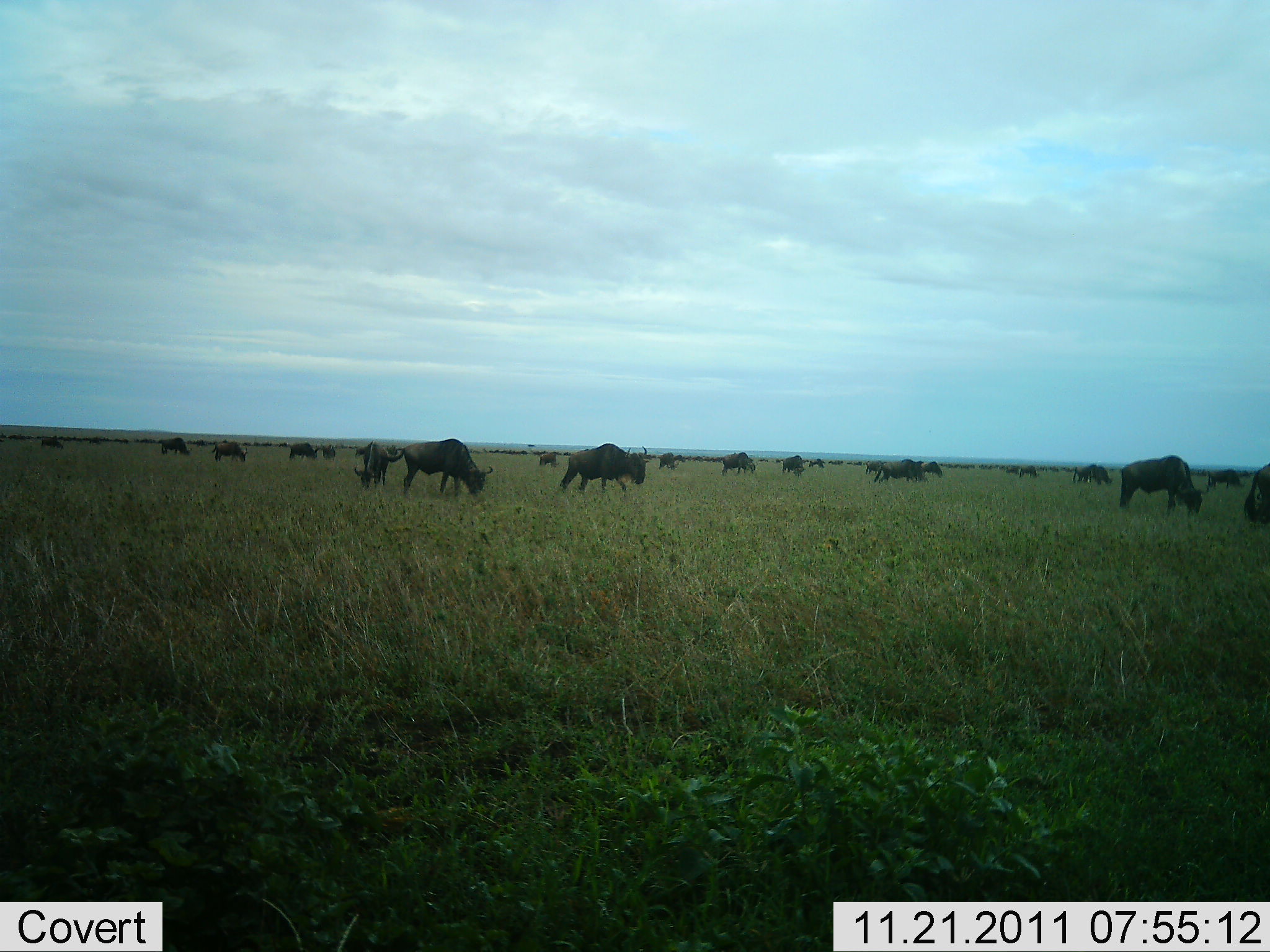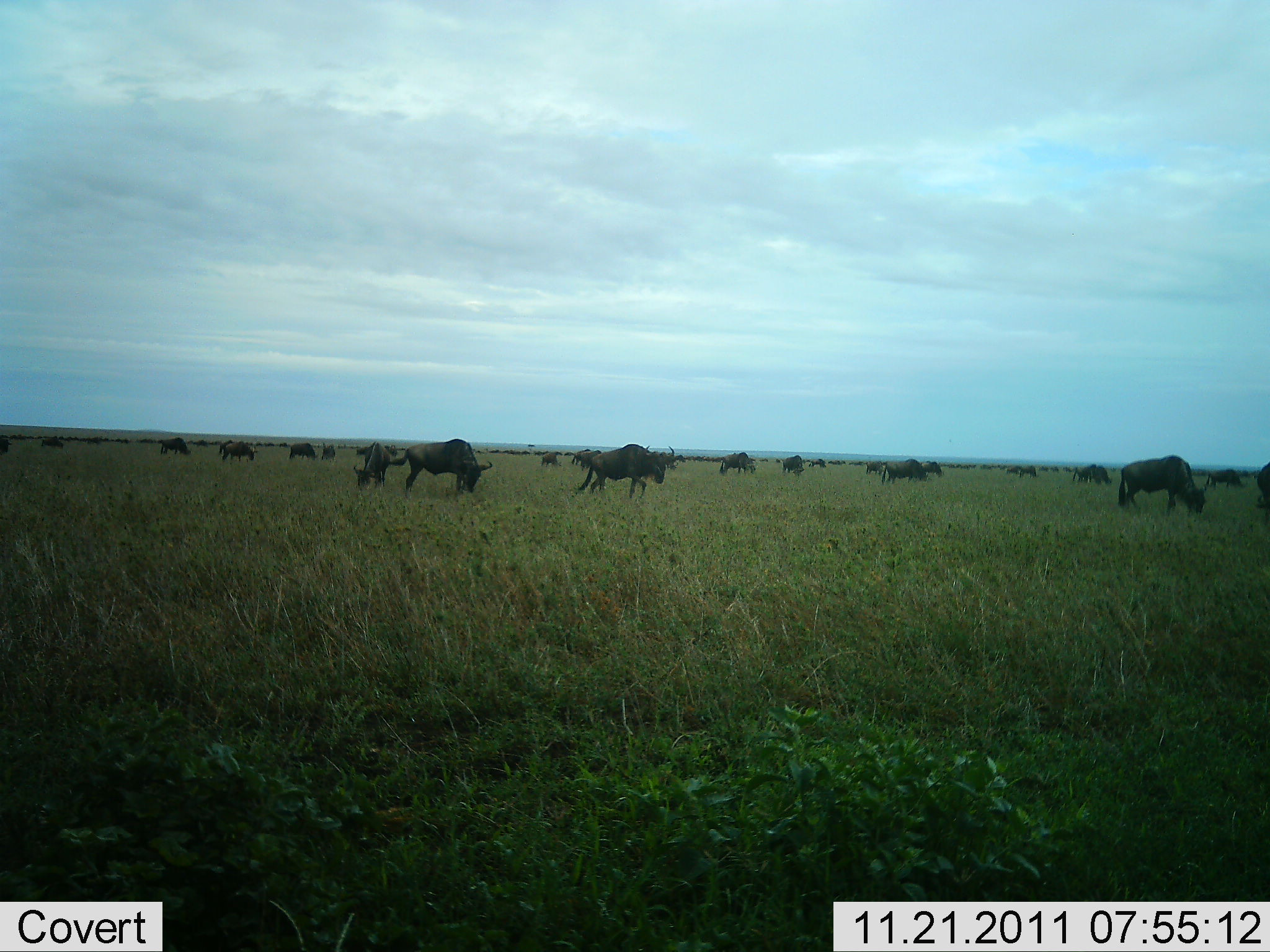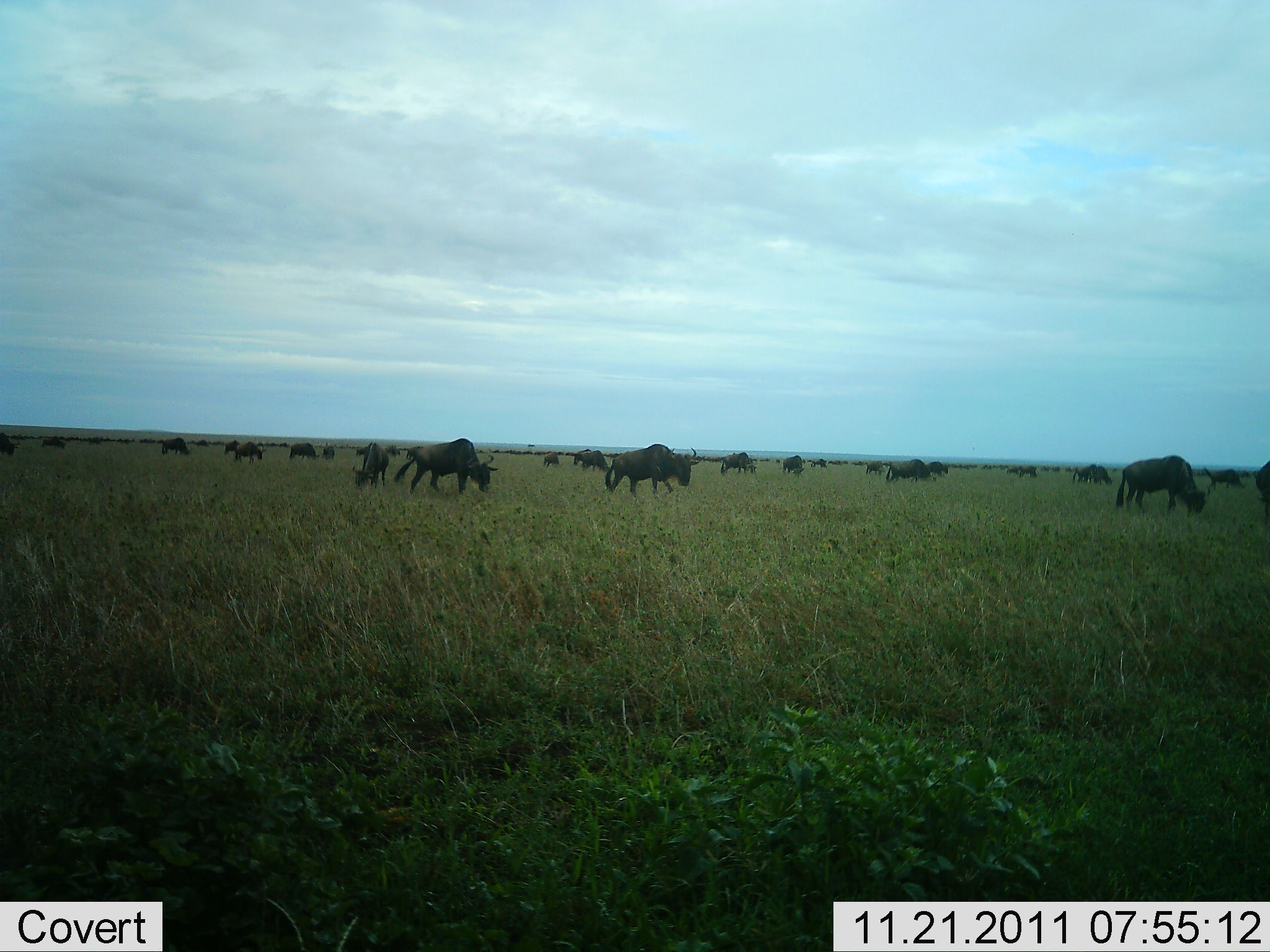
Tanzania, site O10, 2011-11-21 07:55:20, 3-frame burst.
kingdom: Animalia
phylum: Chordata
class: Mammalia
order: Artiodactyla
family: Bovidae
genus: Connochaetes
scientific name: Connochaetes taurinus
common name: blue wildebeest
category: wildebeest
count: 11-50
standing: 50%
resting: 10%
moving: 70%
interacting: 0%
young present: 10%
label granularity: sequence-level